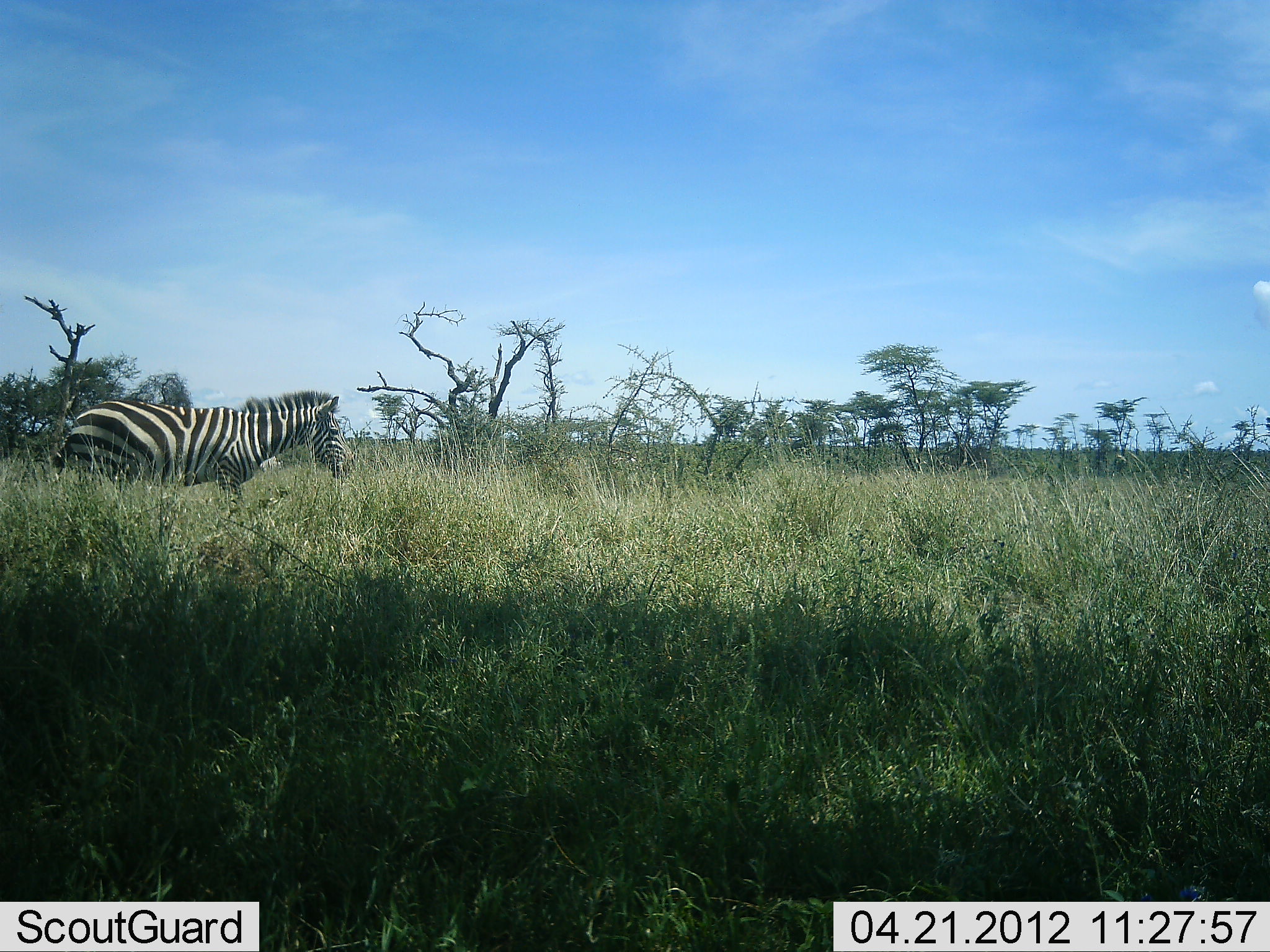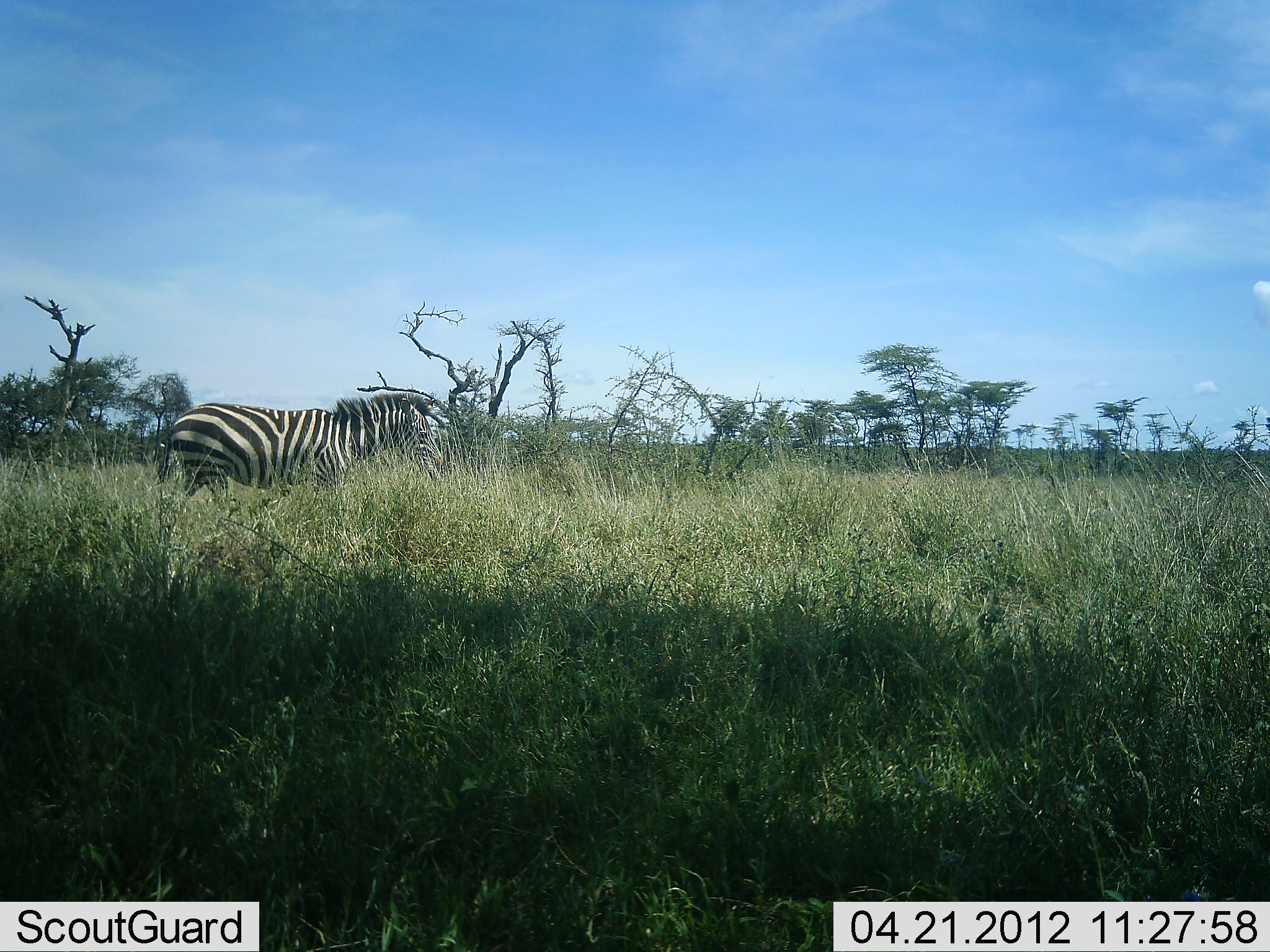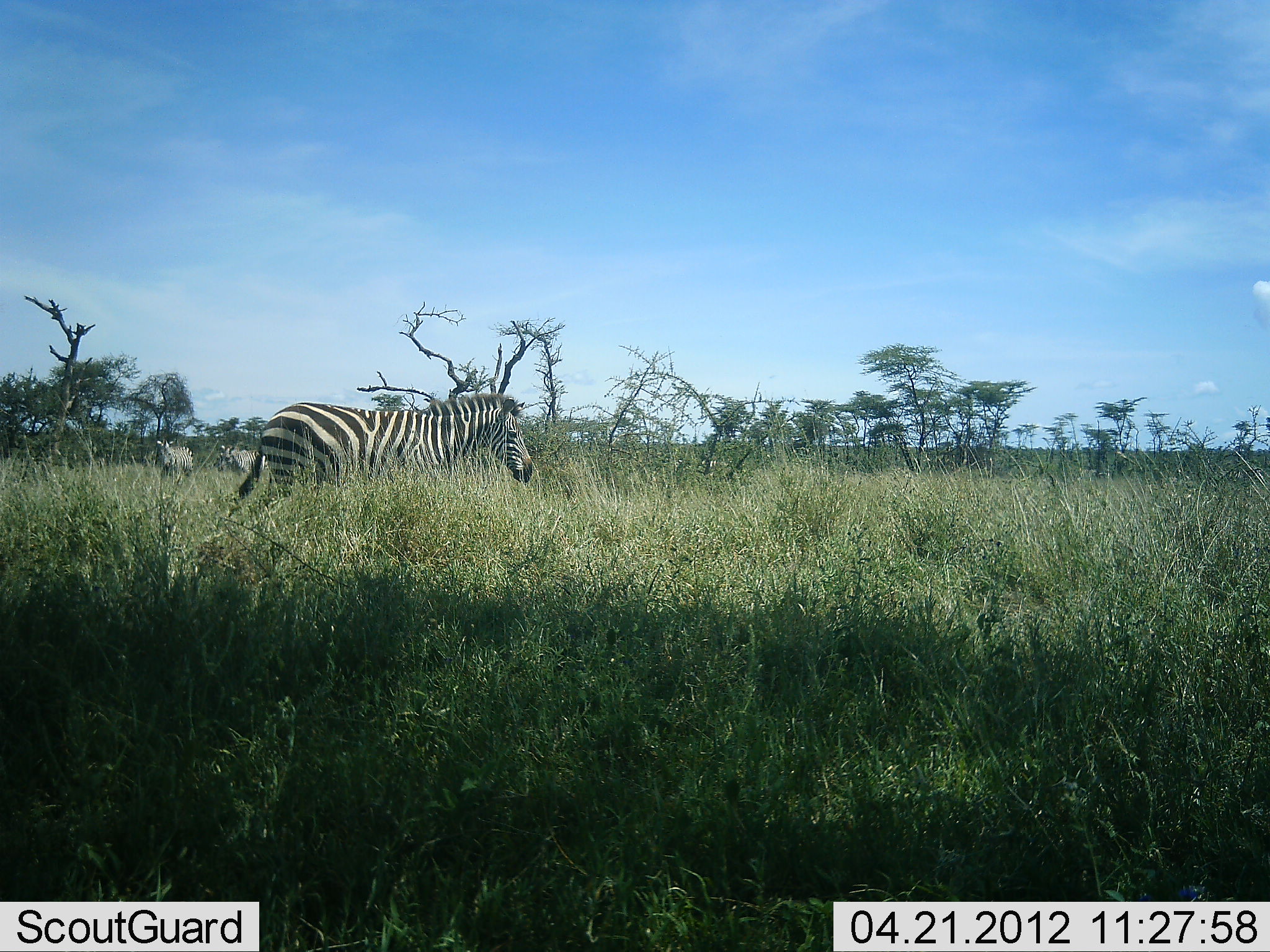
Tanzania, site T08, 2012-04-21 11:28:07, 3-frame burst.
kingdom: Animalia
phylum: Chordata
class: Mammalia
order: Perissodactyla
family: Equidae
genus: Equus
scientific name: Equus quagga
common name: plains zebra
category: zebra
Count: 1.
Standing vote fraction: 41%.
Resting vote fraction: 0%.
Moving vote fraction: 86%.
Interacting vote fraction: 0%.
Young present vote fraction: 0%.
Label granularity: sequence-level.